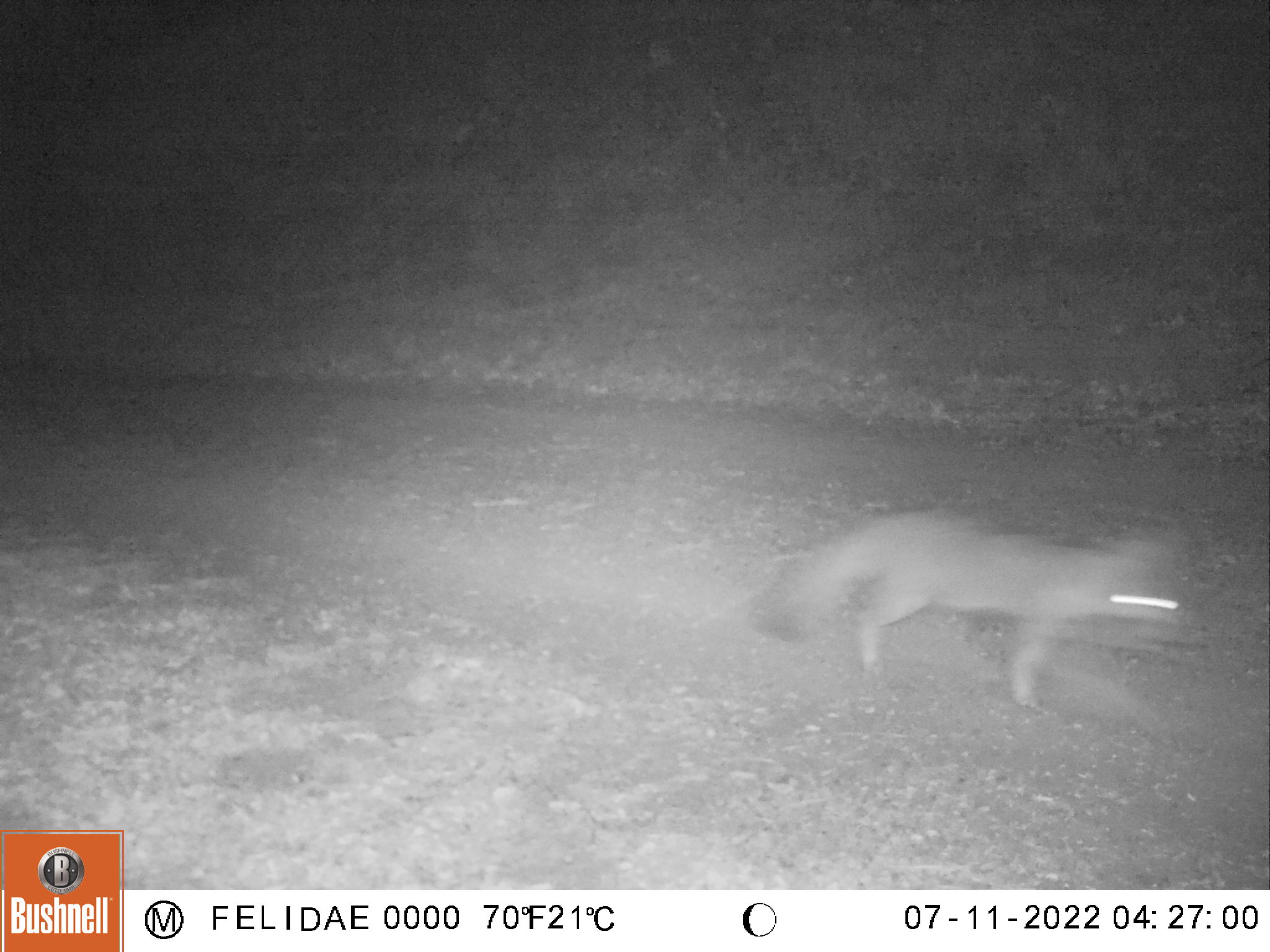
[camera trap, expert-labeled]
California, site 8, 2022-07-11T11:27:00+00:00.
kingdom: Animalia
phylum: Chordata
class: Mammalia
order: Carnivora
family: Canidae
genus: Urocyon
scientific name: Urocyon cinereoargenteus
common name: gray fox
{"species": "gray fox (Urocyon cinereoargenteus)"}